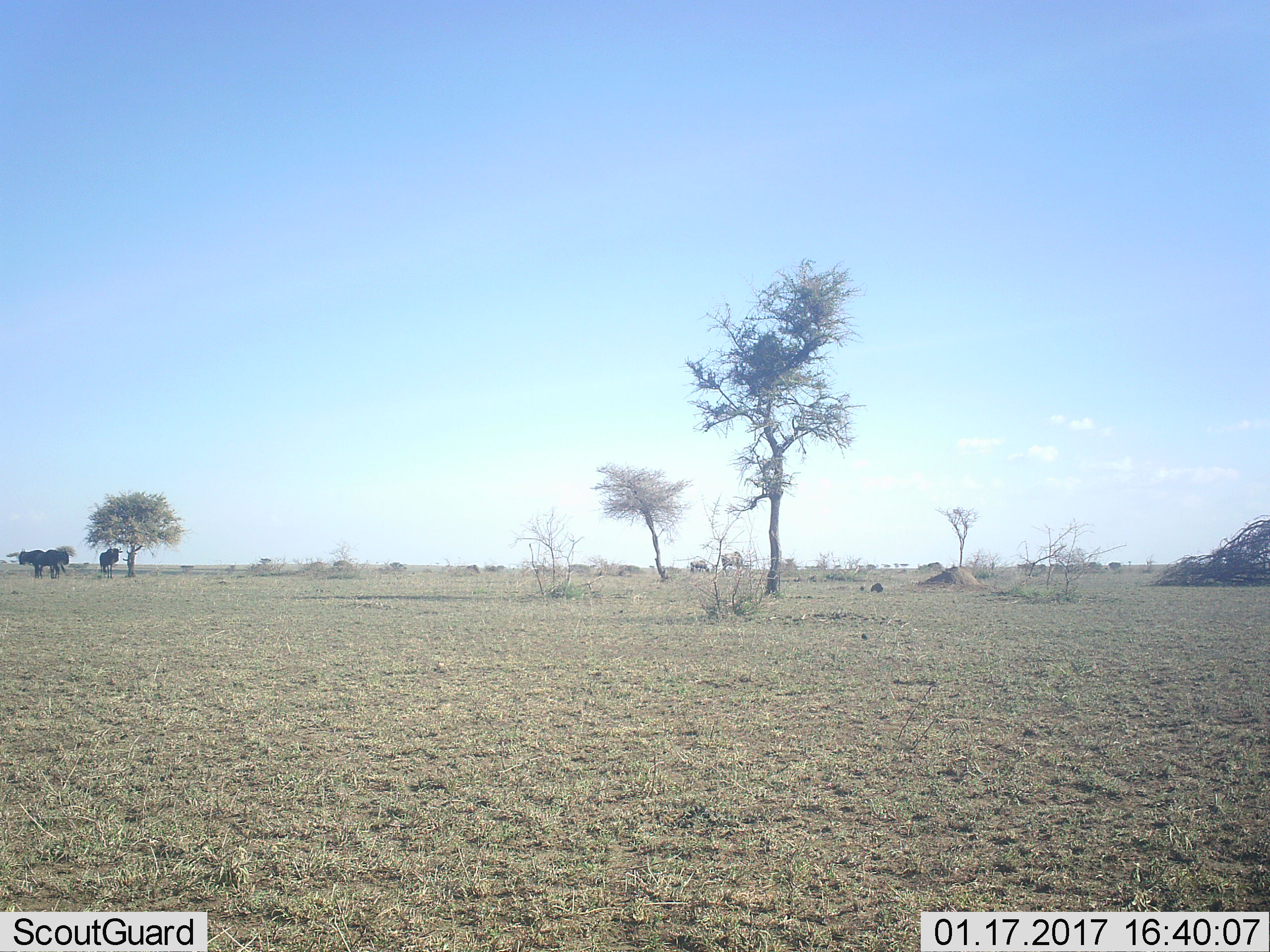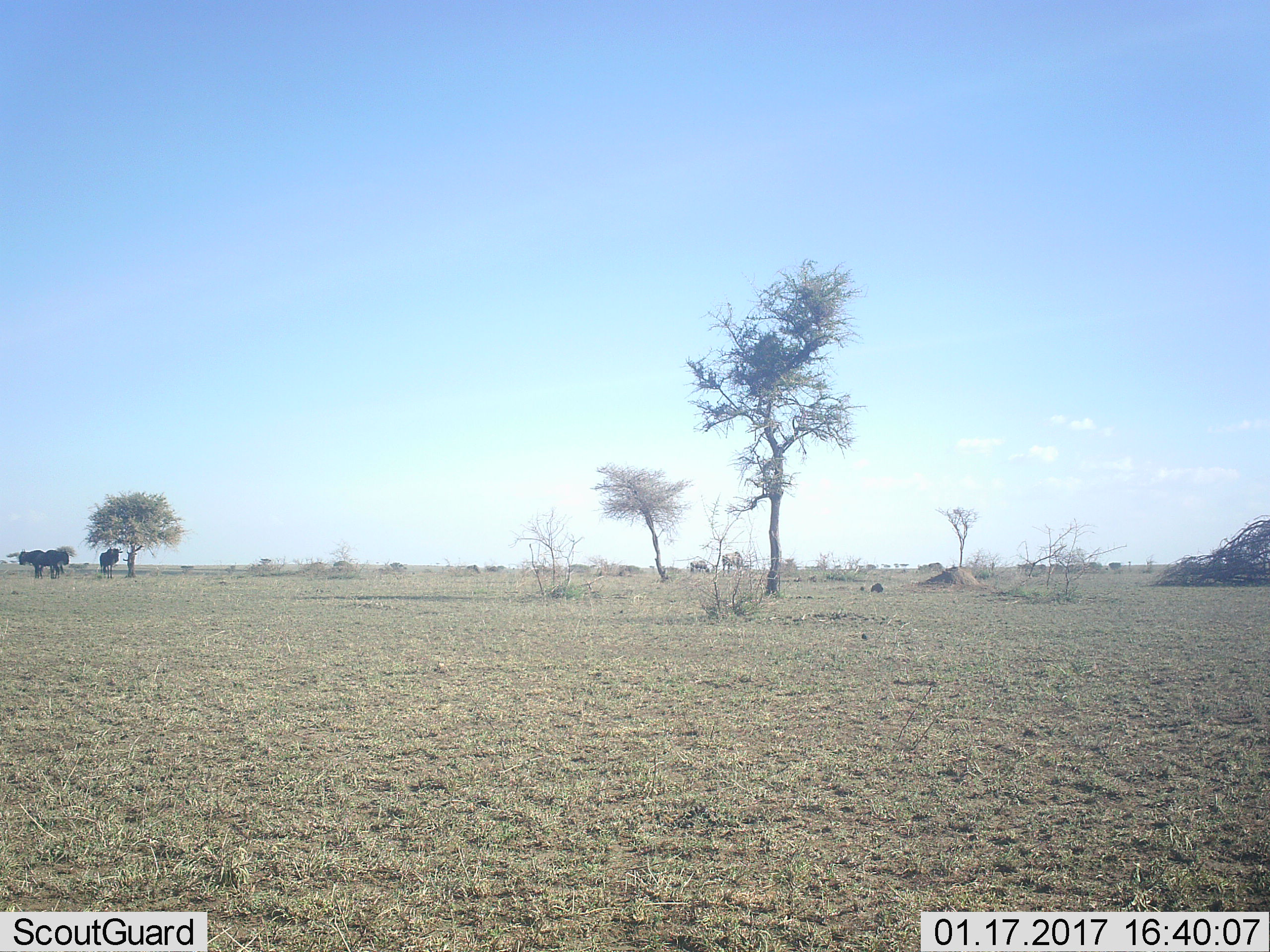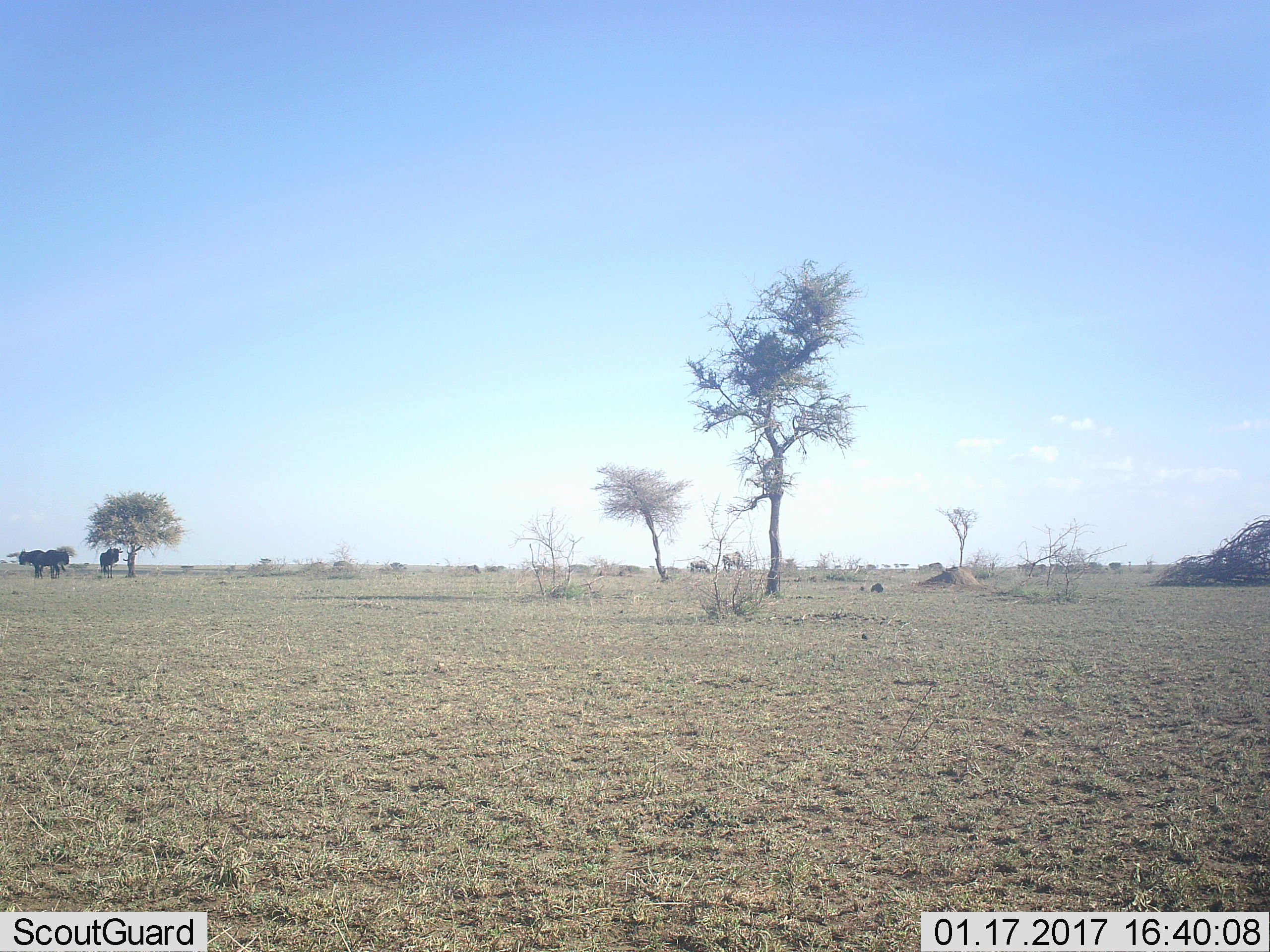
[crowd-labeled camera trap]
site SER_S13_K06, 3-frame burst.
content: unidentified animal